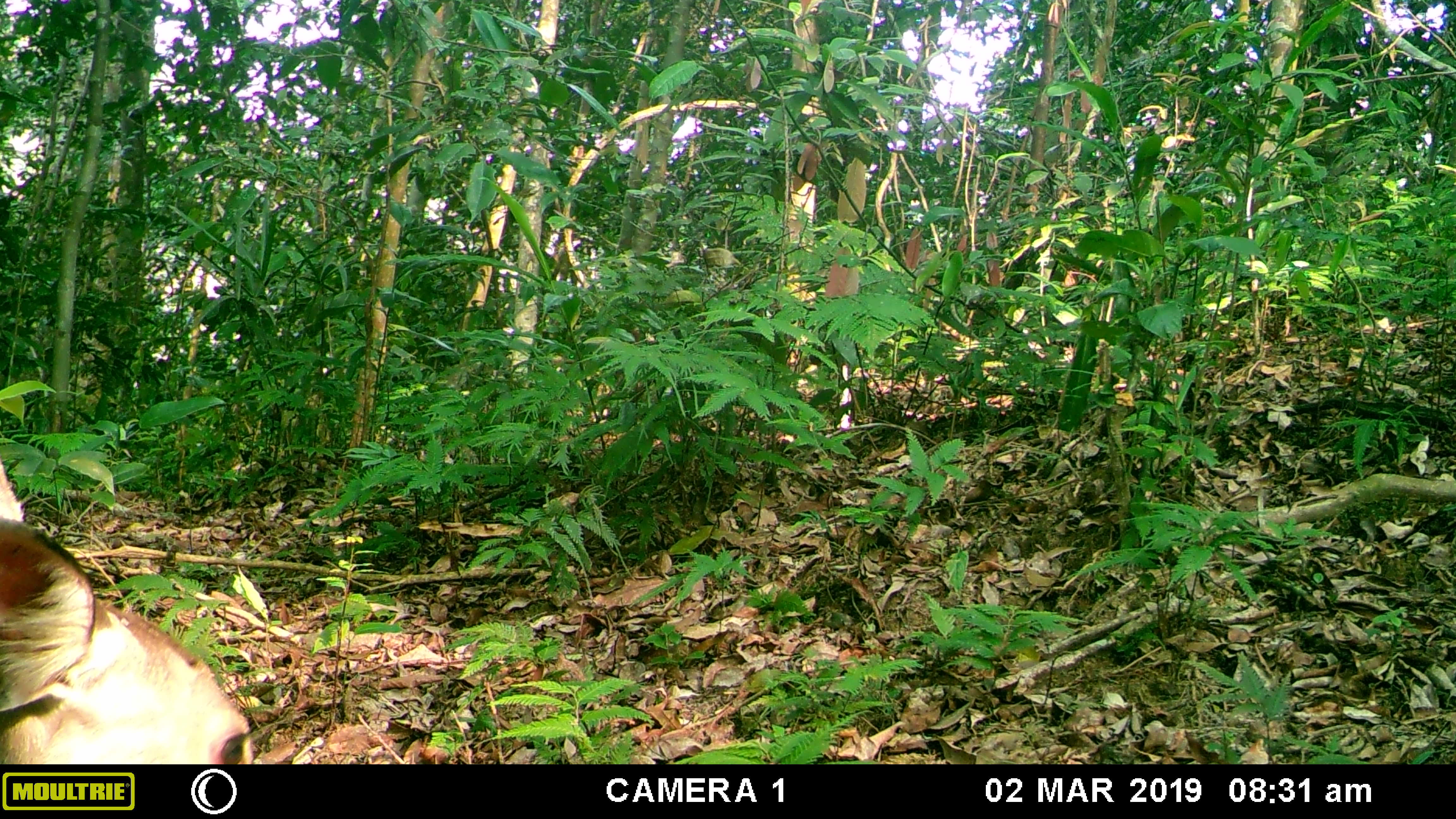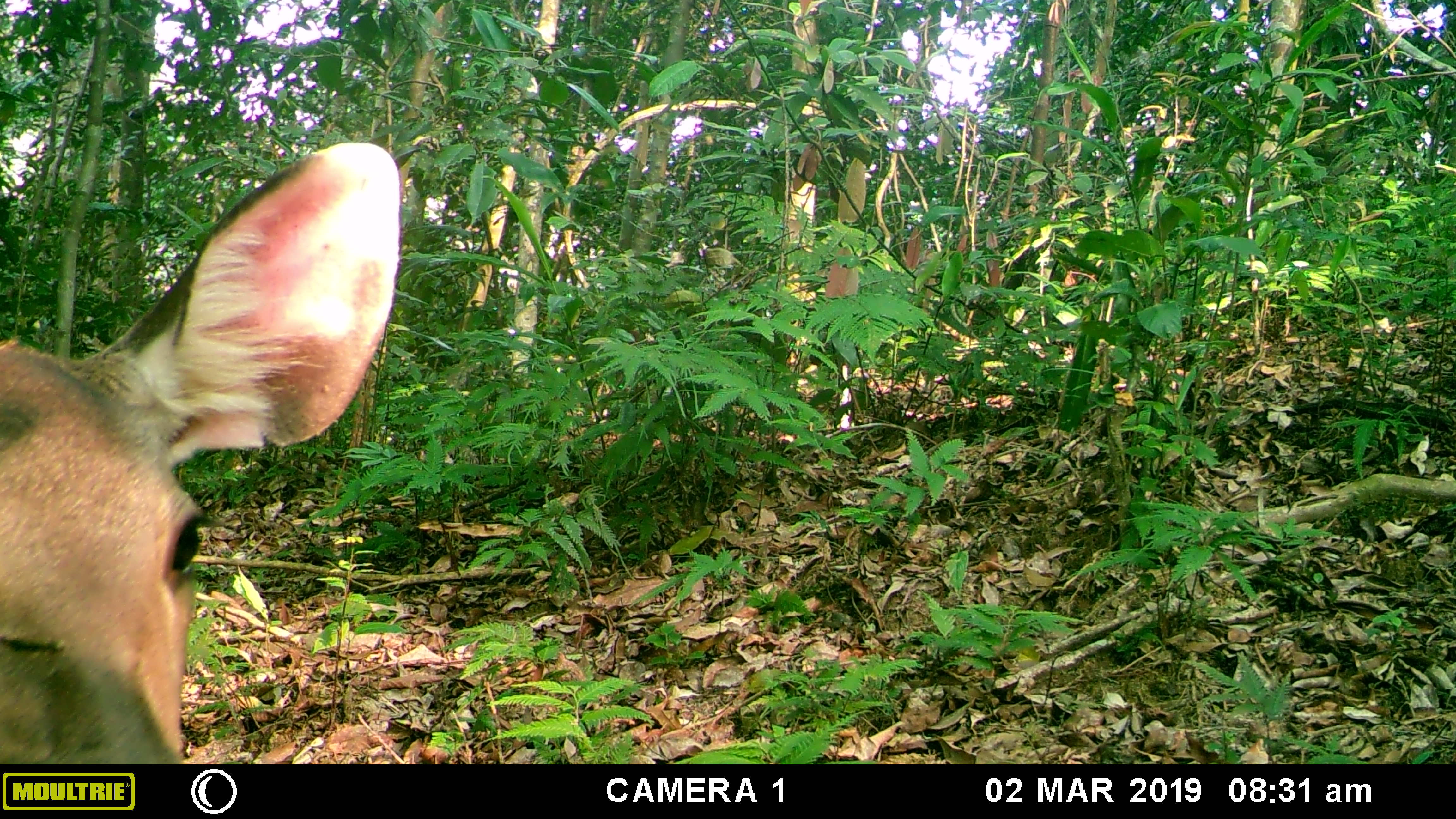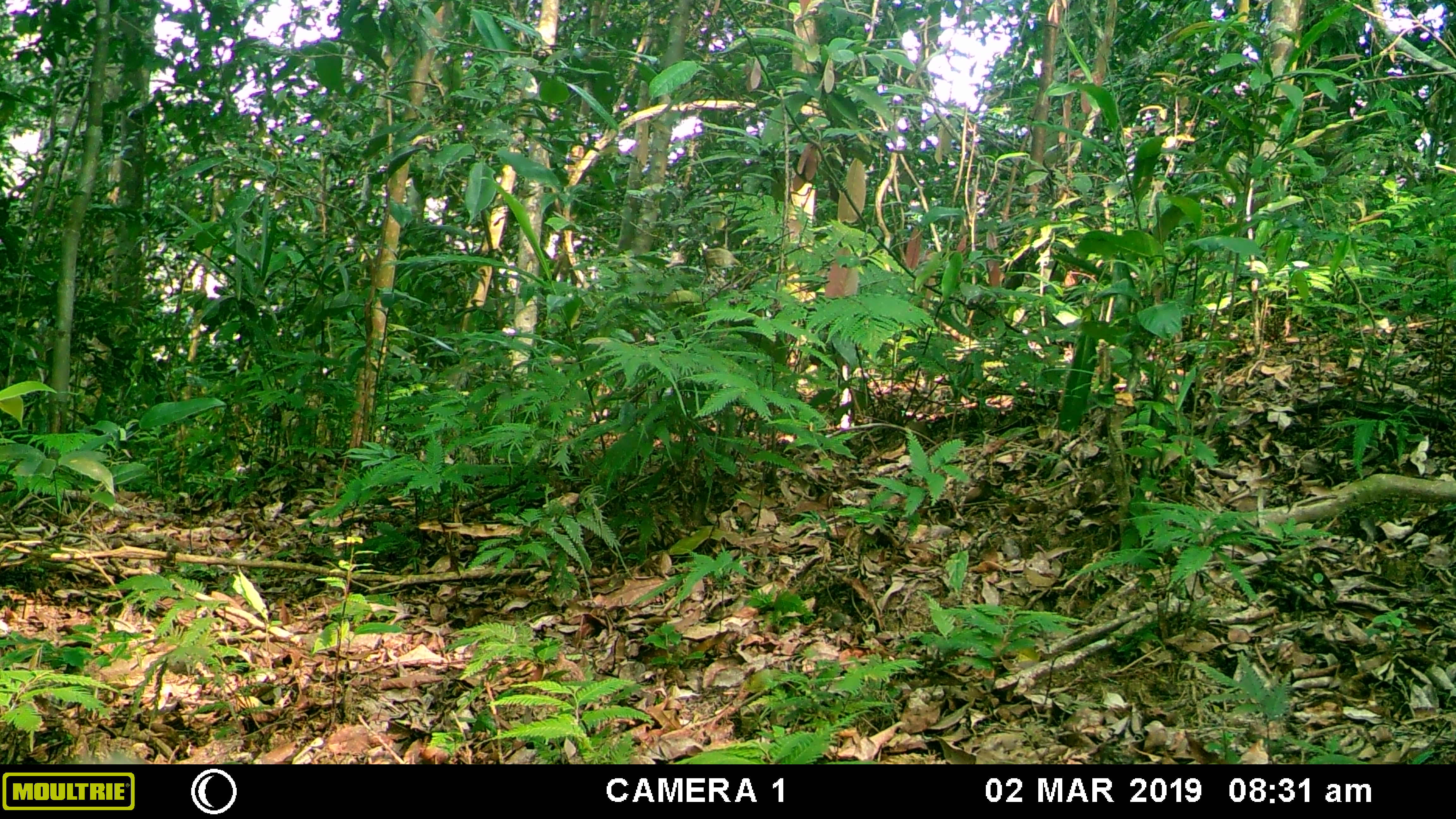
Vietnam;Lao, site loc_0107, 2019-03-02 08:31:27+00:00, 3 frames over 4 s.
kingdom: Animalia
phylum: Chordata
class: Mammalia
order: Artiodactyla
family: Cervidae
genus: Rusa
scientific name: Rusa unicolor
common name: sambar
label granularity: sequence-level